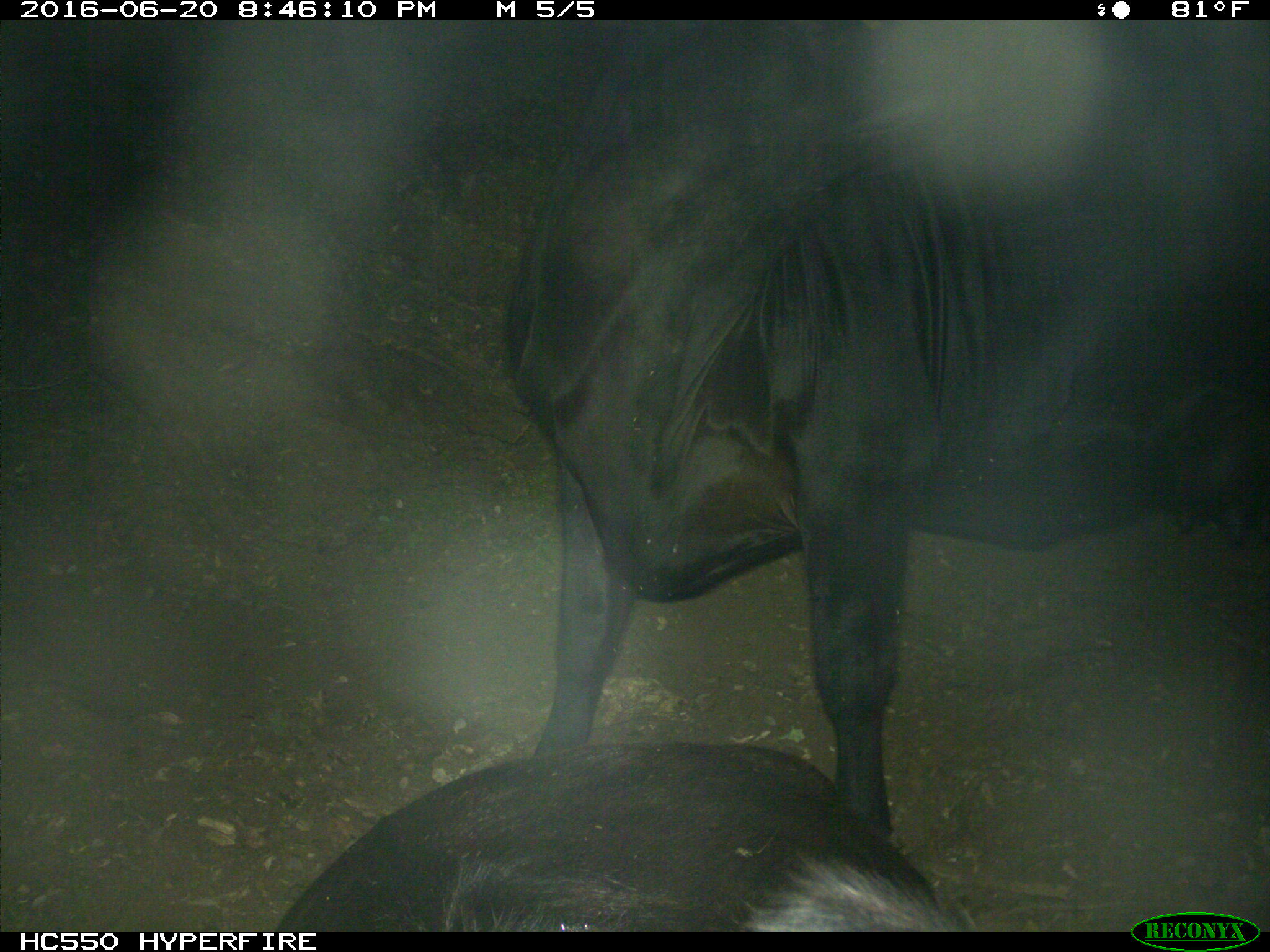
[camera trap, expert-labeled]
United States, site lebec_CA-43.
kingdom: Animalia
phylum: Chordata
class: Mammalia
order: Artiodactyla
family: Bovidae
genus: Bos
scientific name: Bos taurus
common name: domestic cow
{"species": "Bos taurus (domestic cow)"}